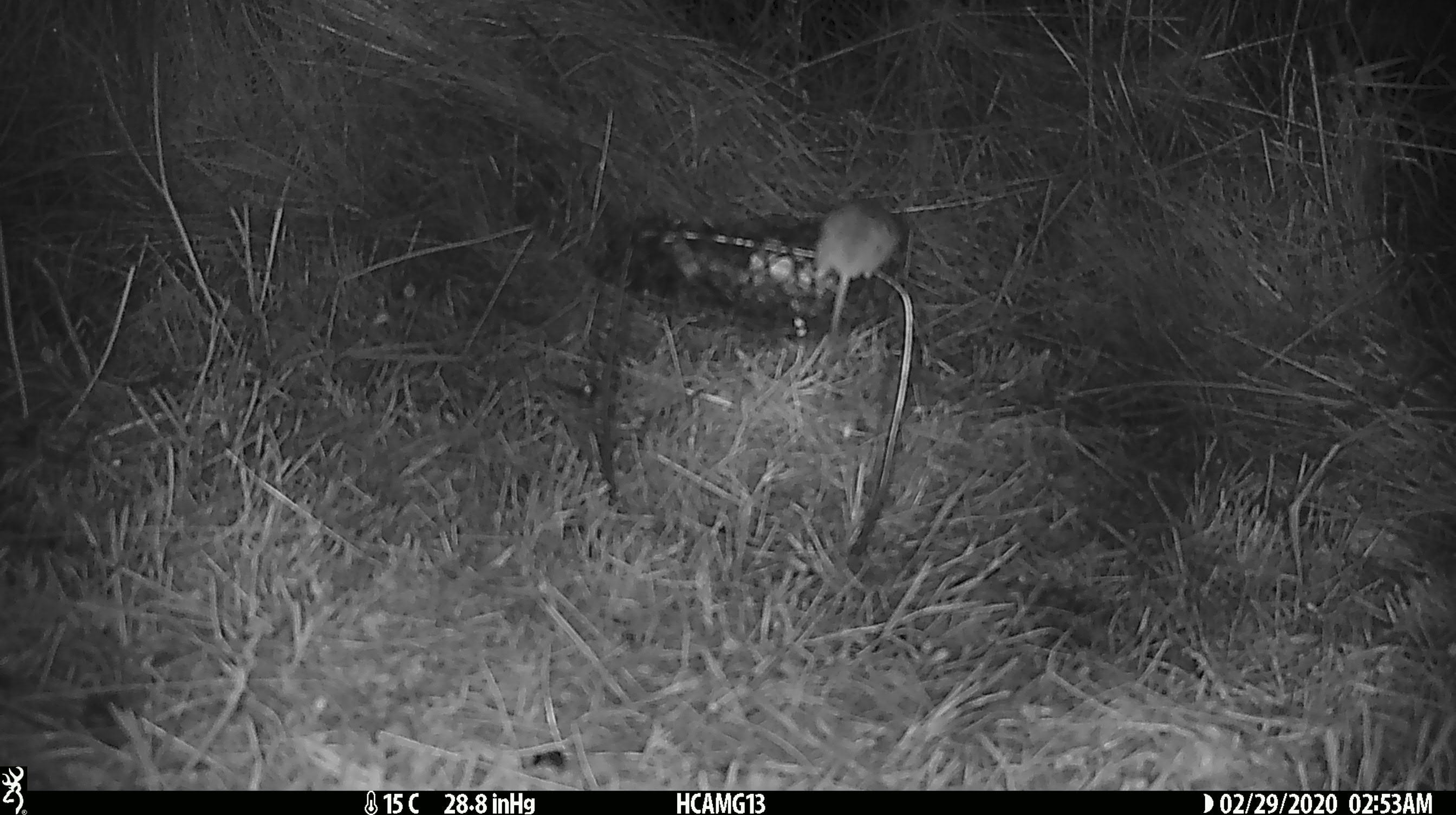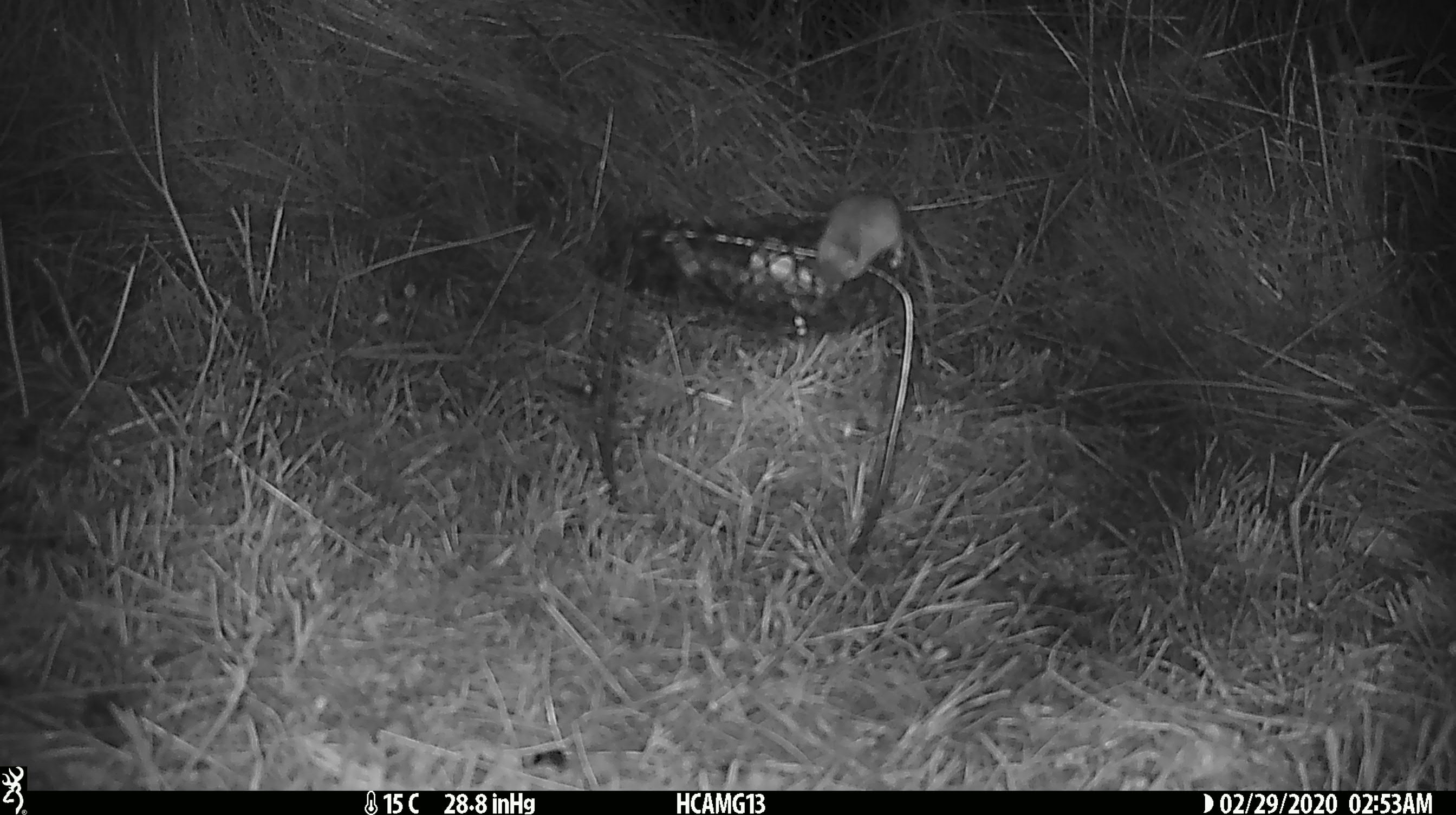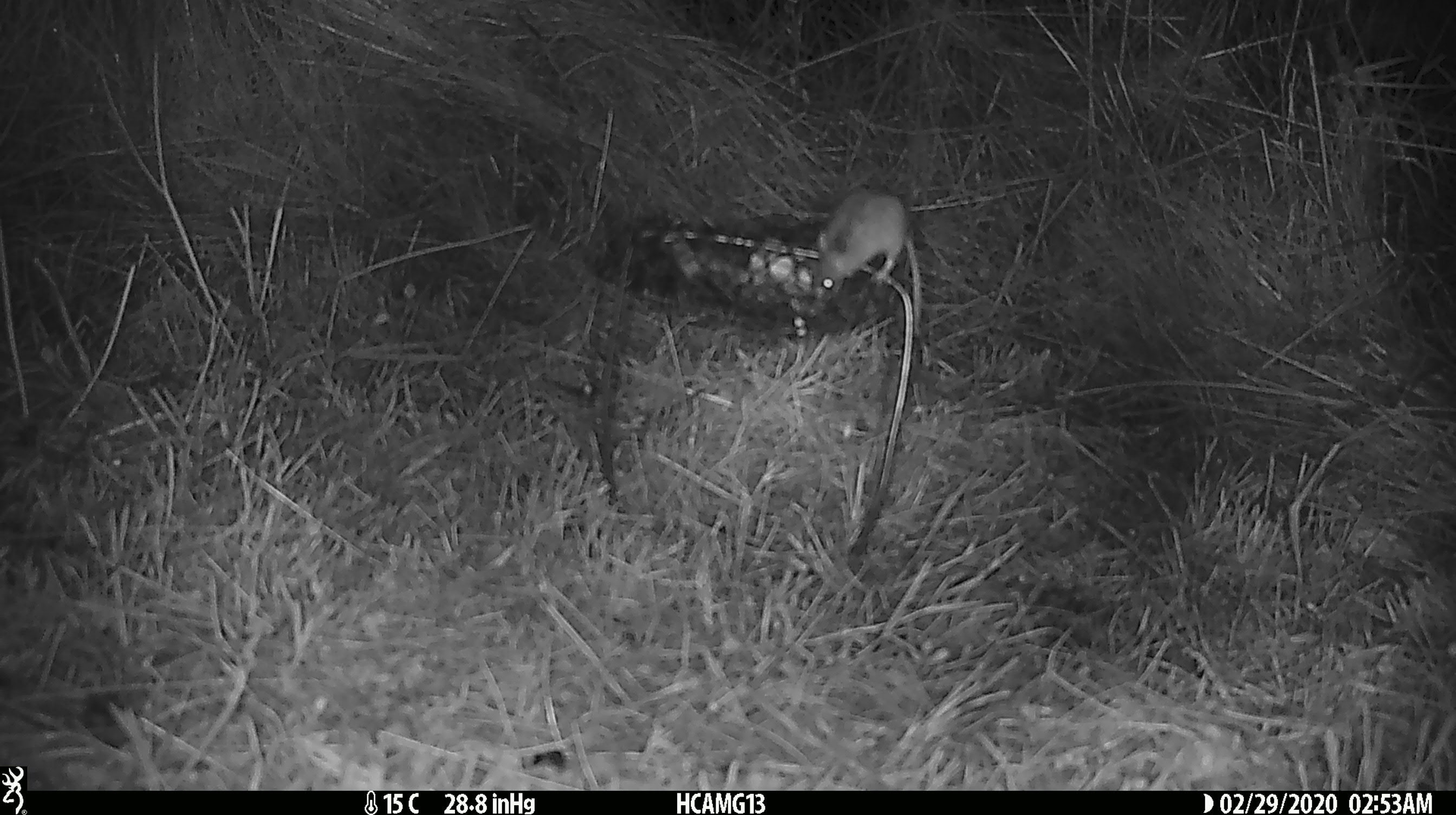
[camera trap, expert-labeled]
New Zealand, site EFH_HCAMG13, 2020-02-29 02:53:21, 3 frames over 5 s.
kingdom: Animalia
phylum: Chordata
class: Mammalia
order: Rodentia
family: Muridae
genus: Mus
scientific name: Mus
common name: mouse